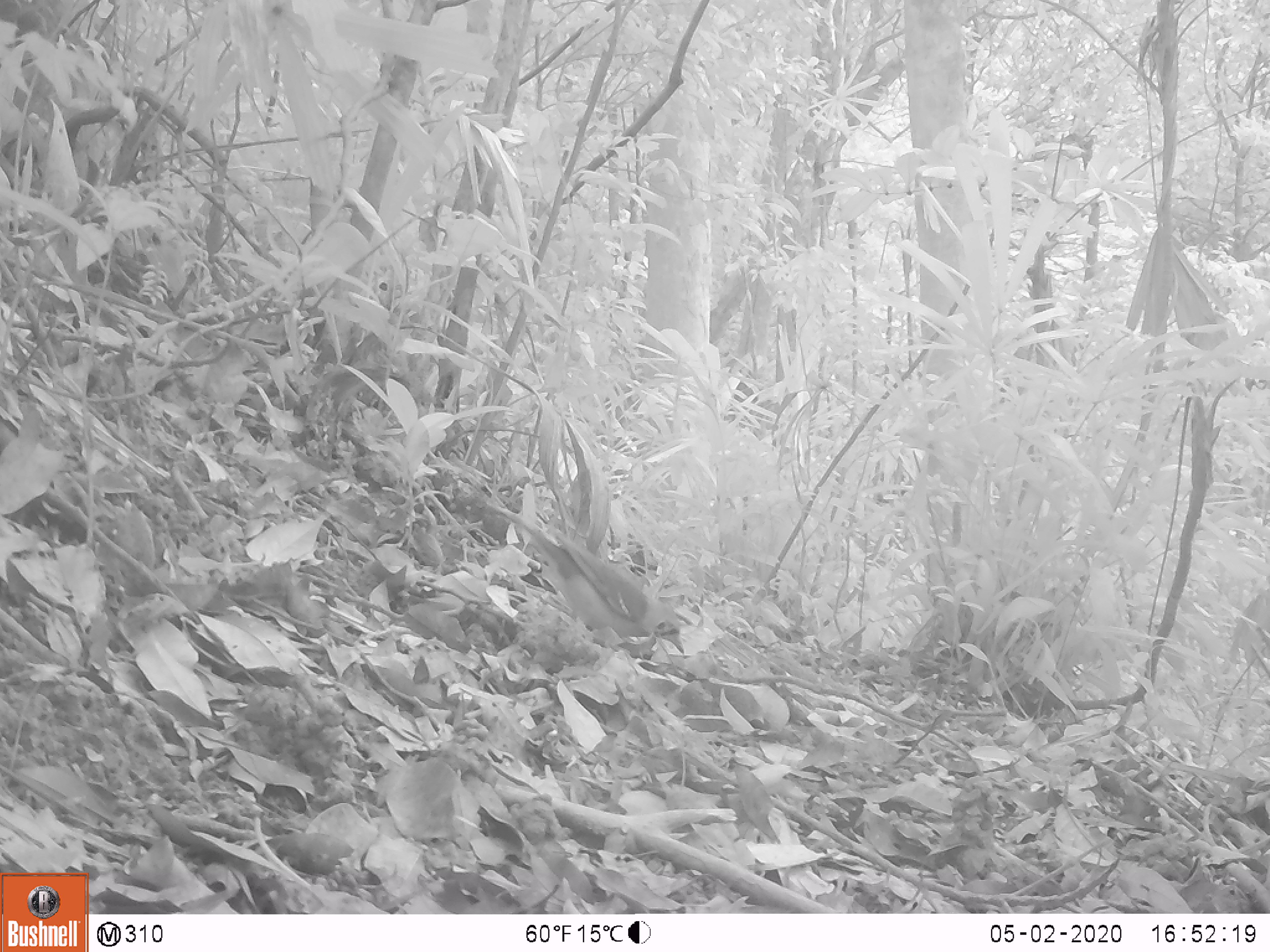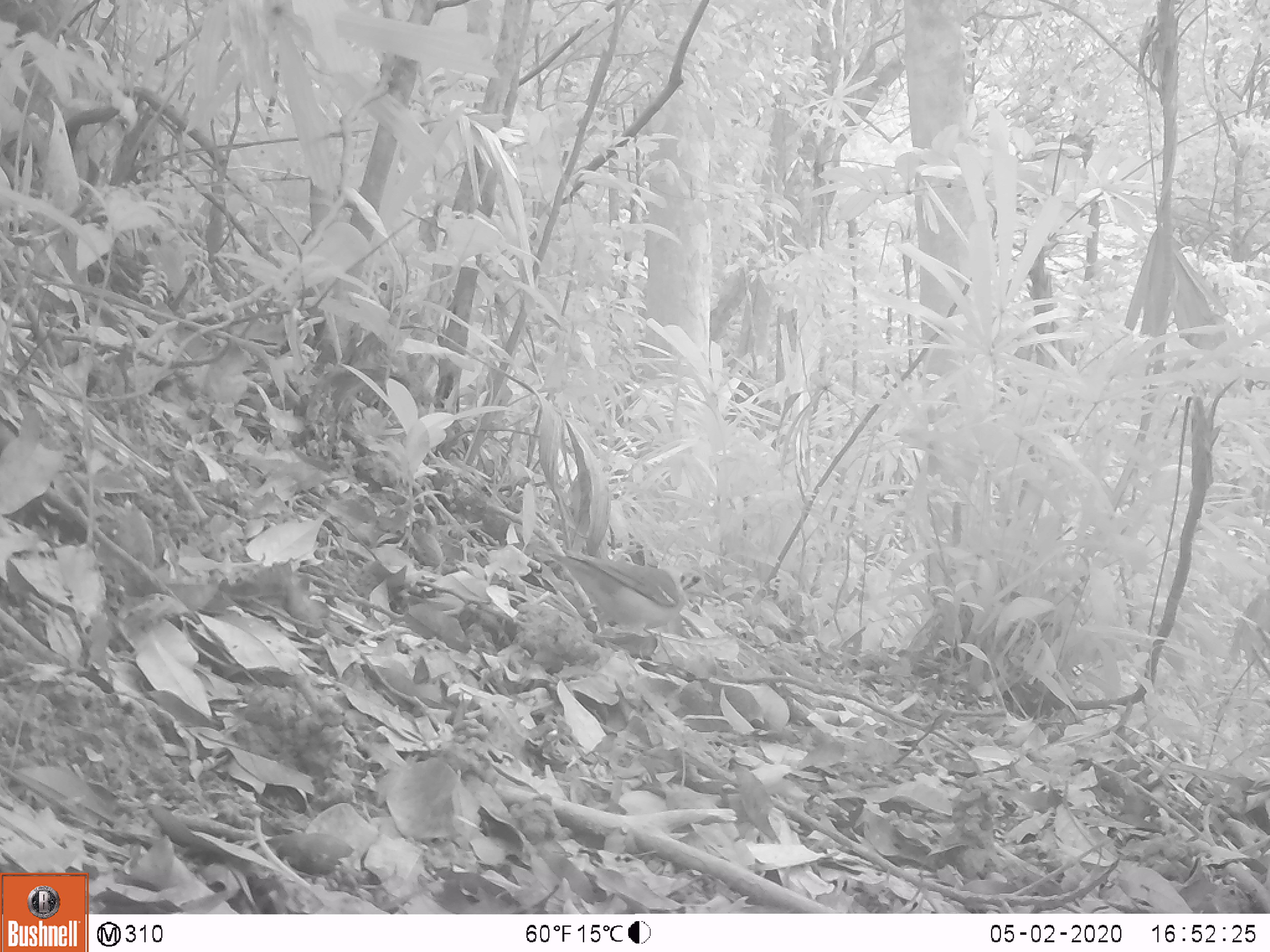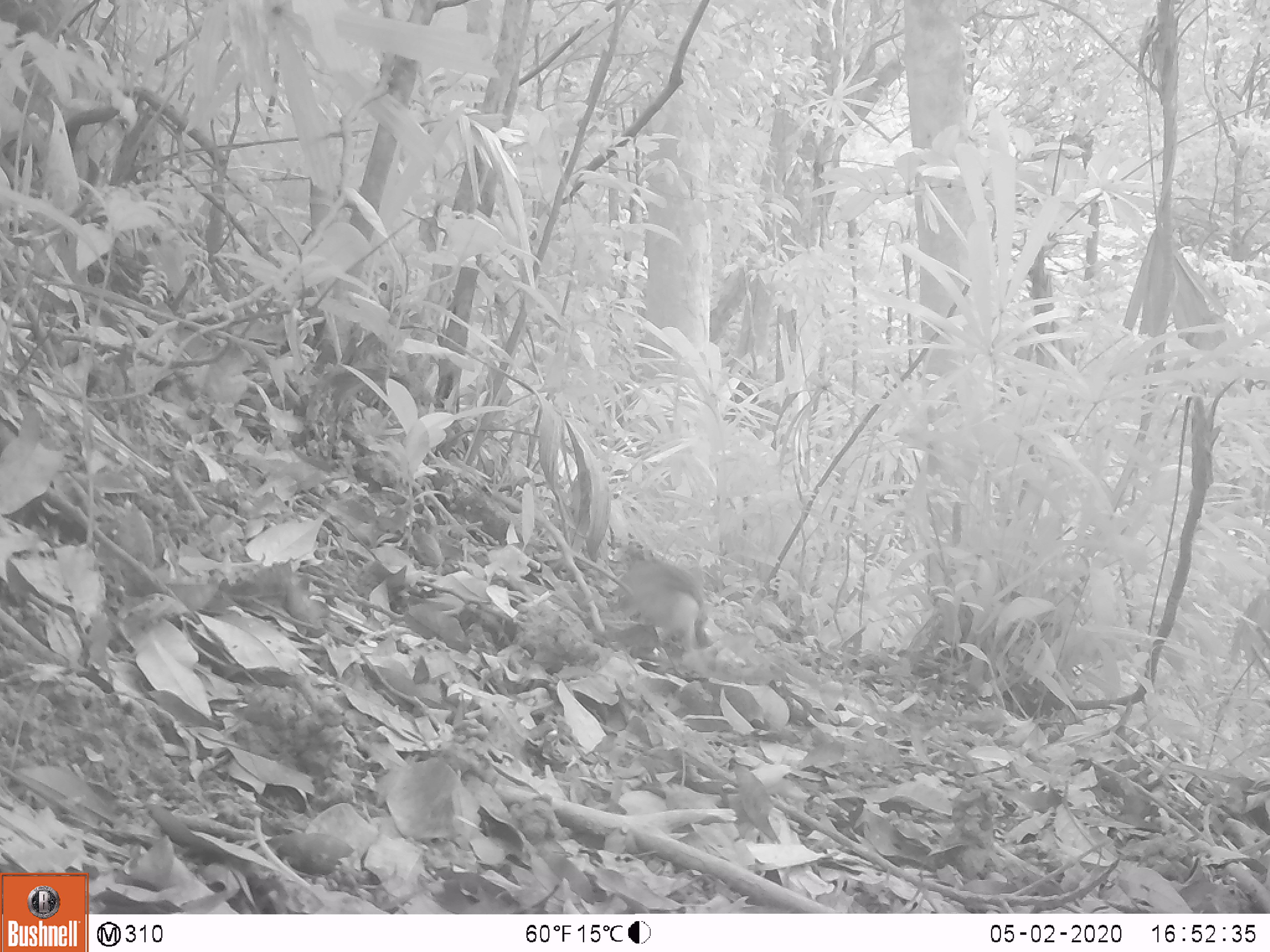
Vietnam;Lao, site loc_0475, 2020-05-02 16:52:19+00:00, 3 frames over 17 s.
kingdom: Animalia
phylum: Chordata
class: Aves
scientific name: Aves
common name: bird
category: unidentified bird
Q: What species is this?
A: Unidentified bird (bird) (Aves).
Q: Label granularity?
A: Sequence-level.